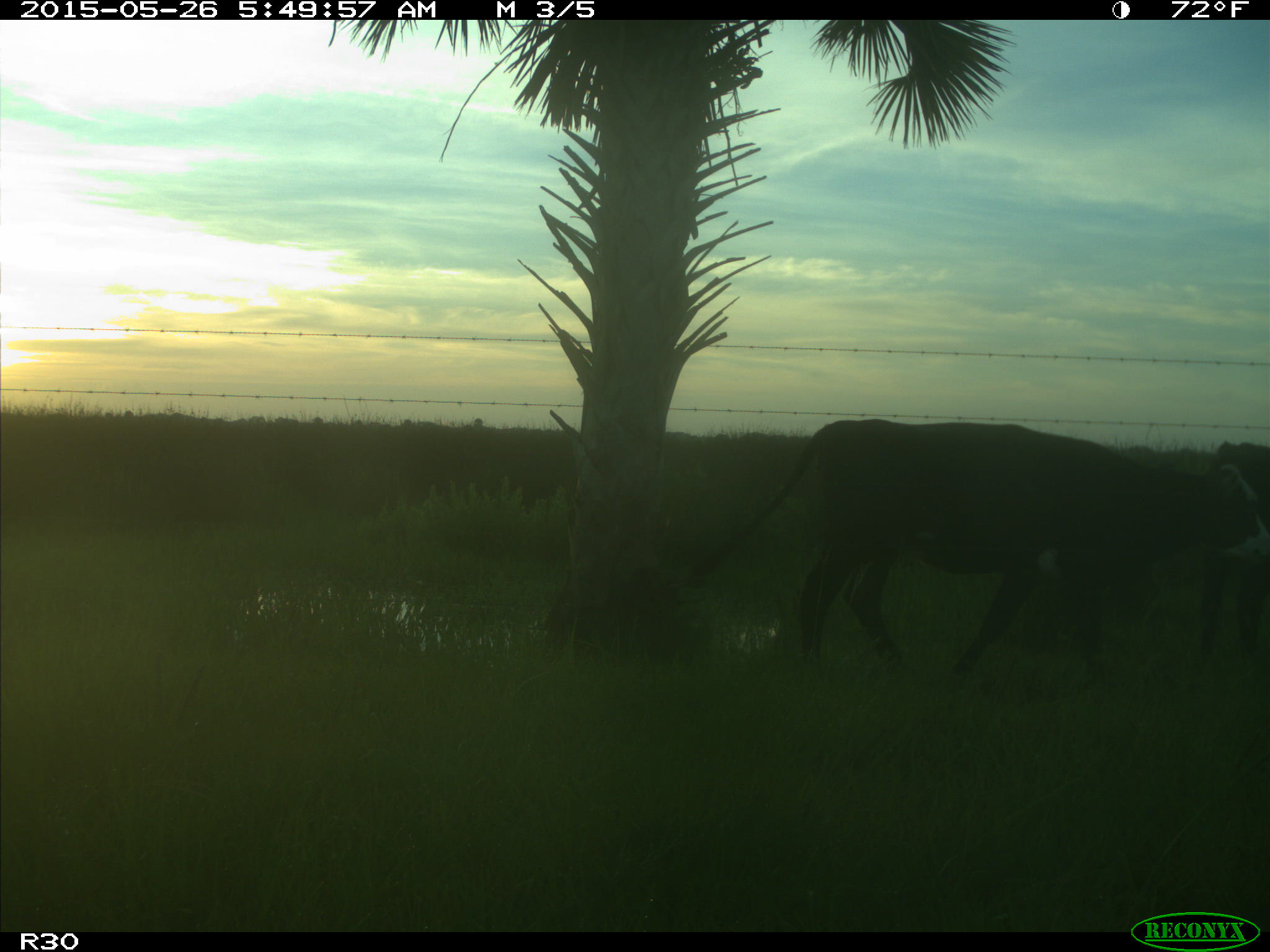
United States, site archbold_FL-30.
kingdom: Animalia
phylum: Chordata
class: Mammalia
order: Artiodactyla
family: Bovidae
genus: Bos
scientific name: Bos taurus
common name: domestic cow